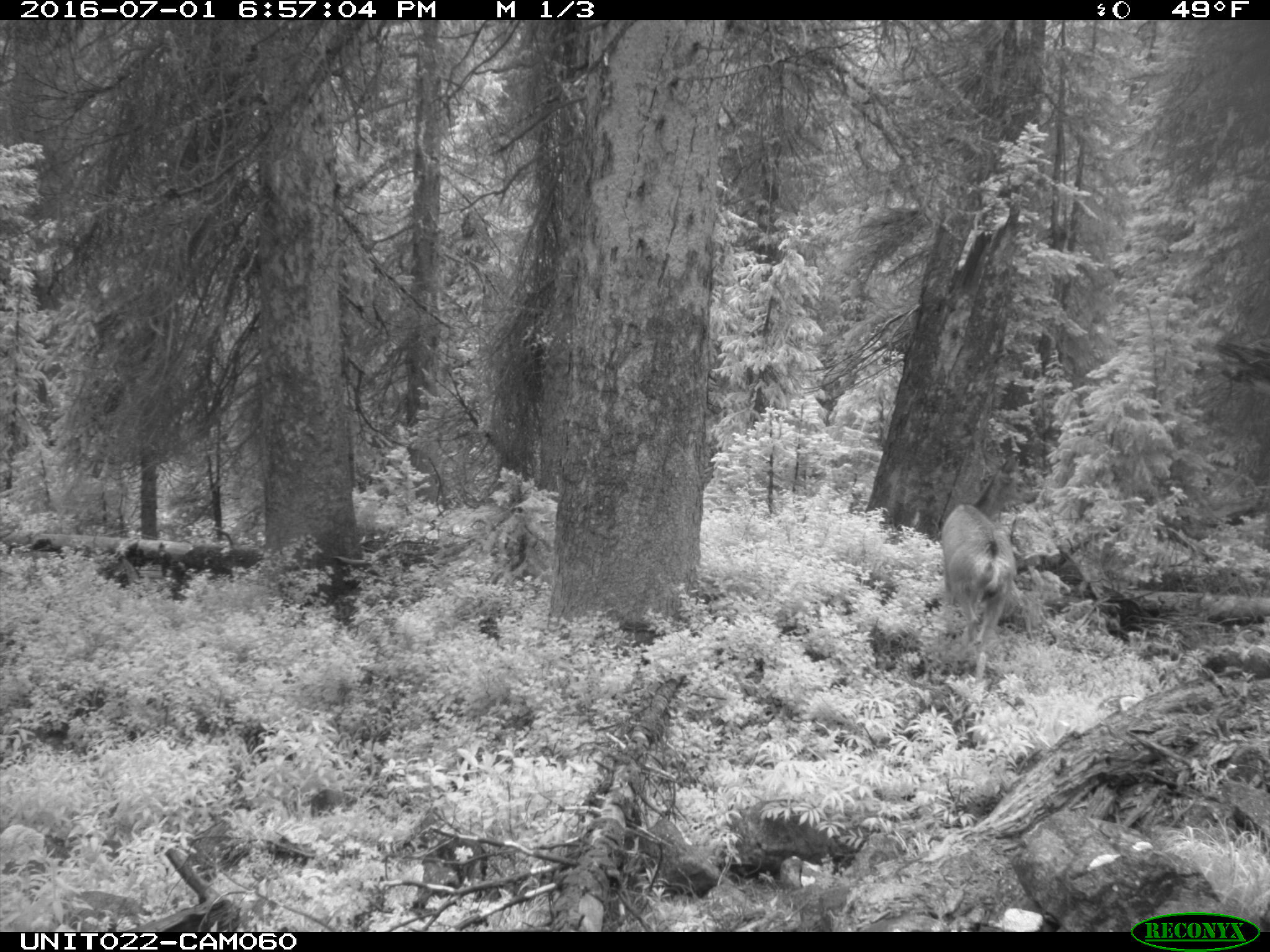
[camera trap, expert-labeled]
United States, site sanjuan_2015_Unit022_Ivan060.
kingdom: Animalia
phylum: Chordata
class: Mammalia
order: Artiodactyla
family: Cervidae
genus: Odocoileus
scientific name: Odocoileus hemionus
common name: mule deer